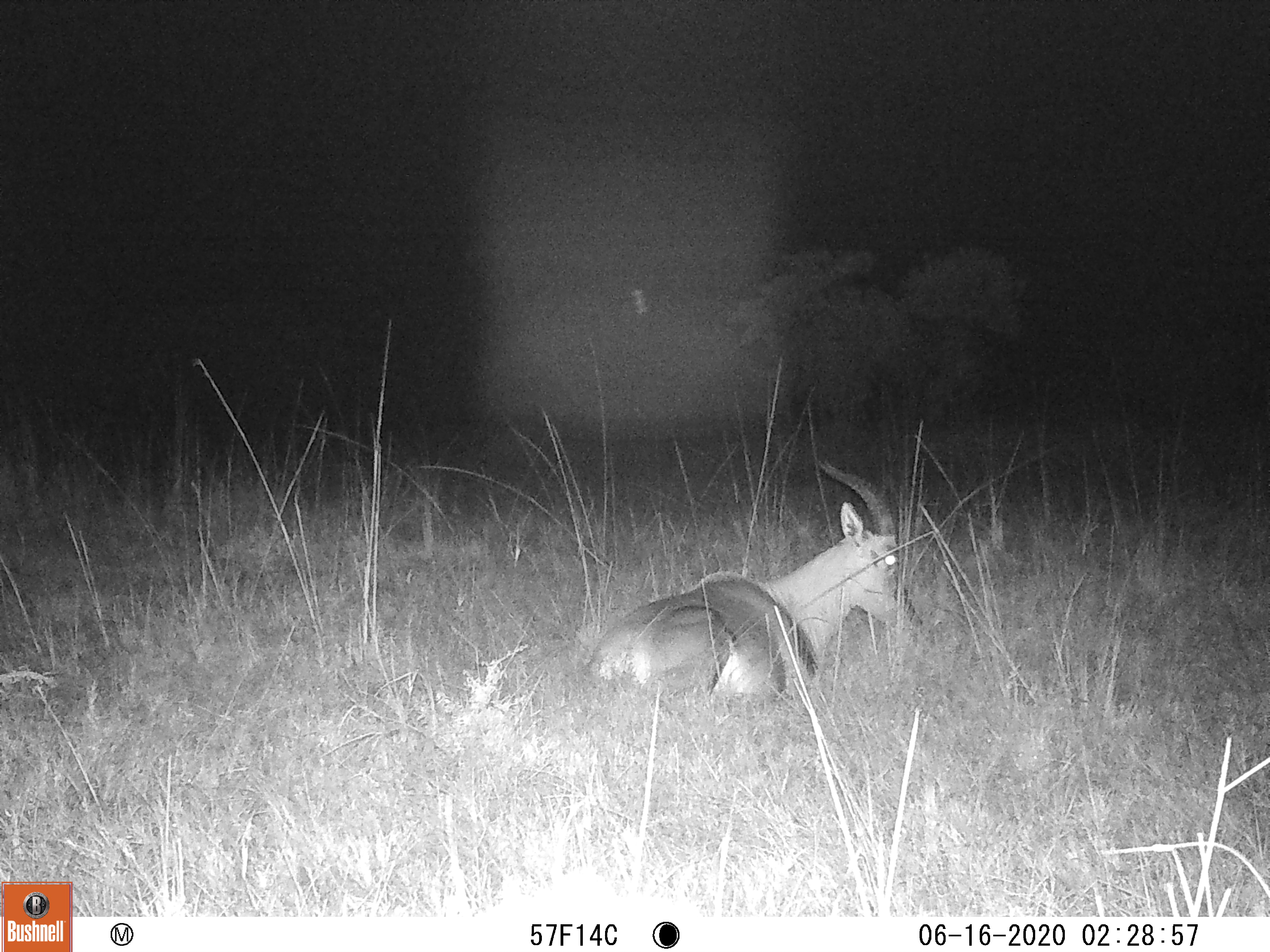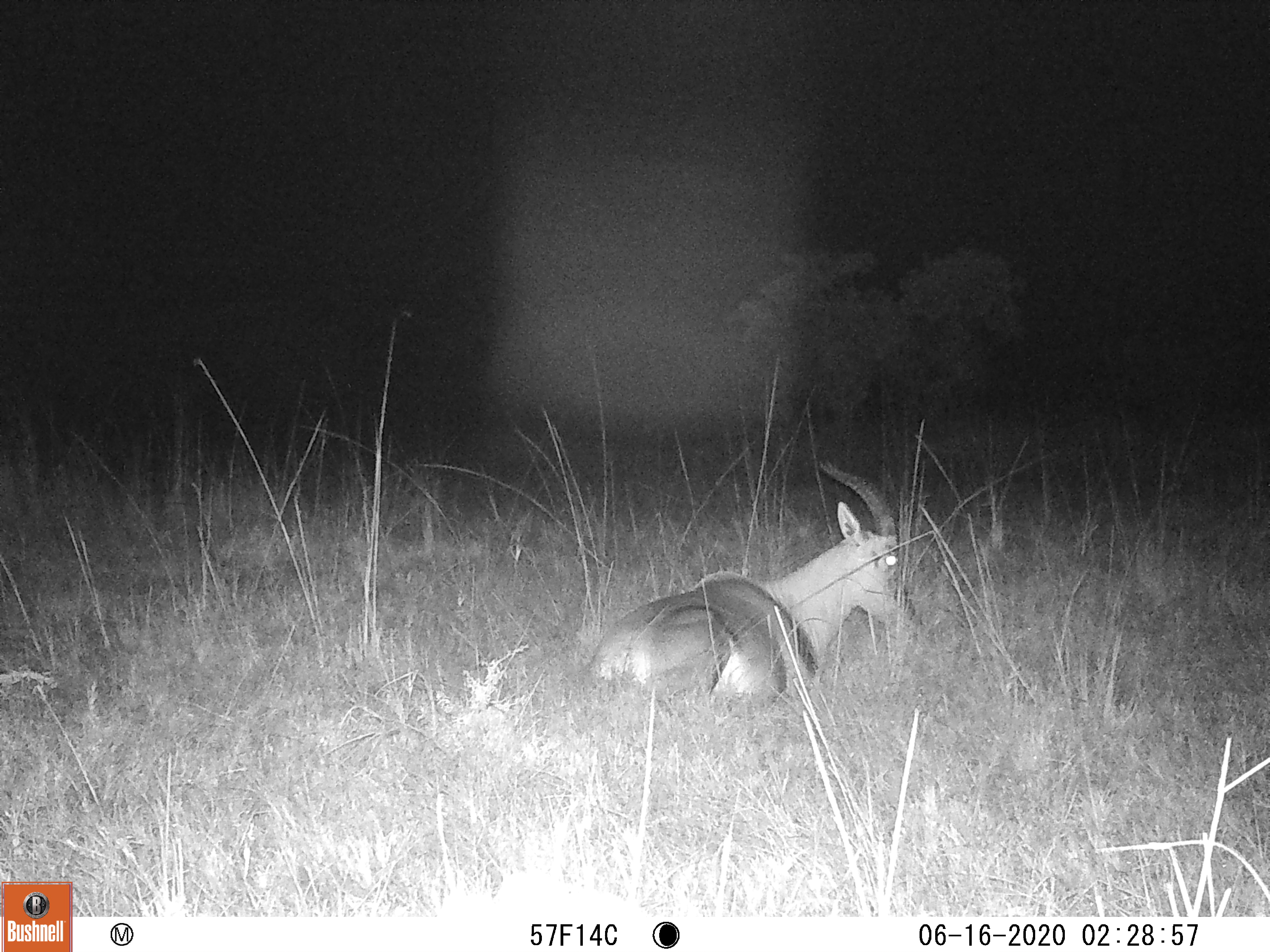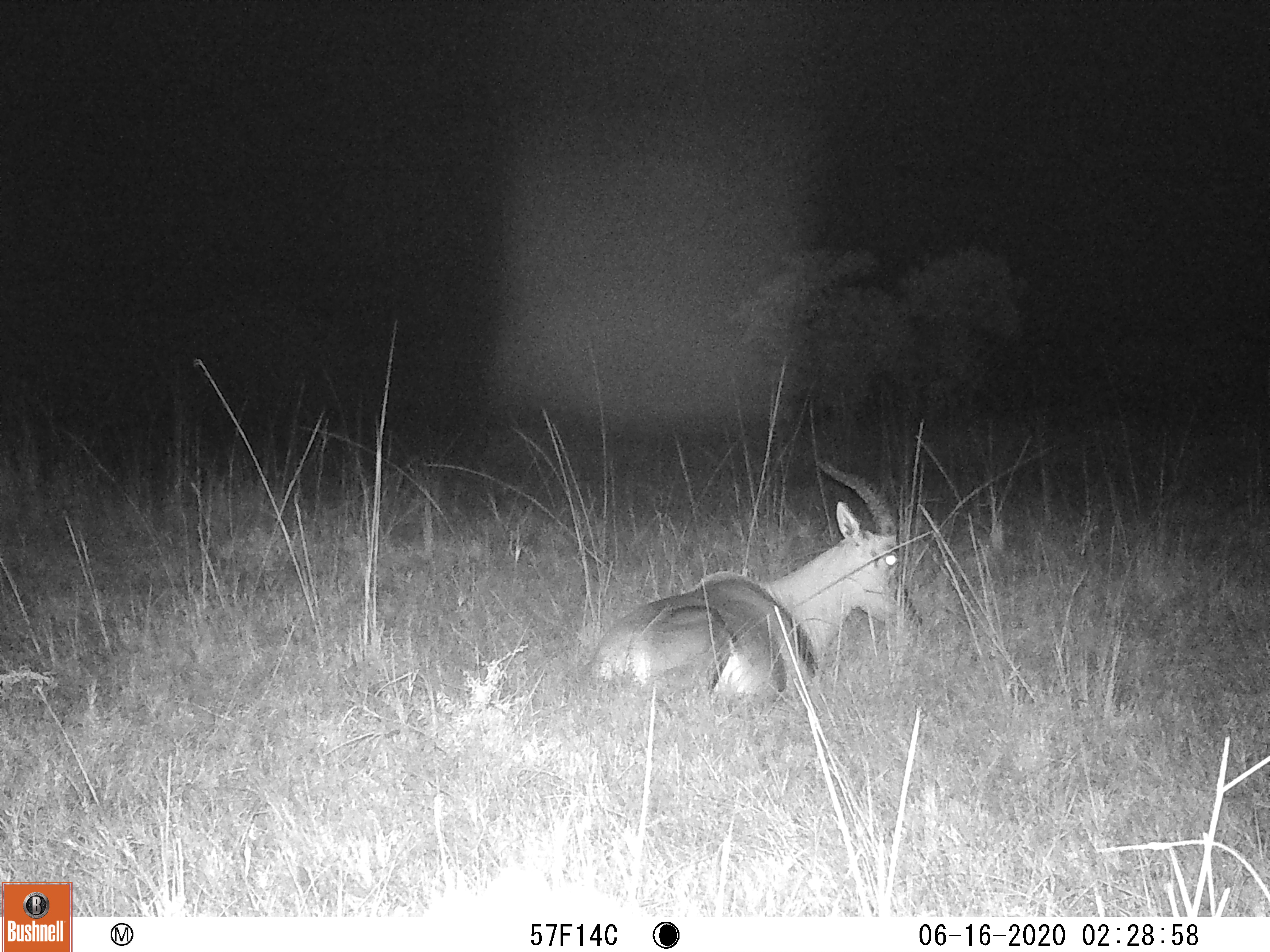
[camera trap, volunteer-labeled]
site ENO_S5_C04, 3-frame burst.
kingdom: Animalia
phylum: Chordata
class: Mammalia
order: Artiodactyla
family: Bovidae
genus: Damaliscus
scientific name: Damaliscus lunatus jimela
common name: topi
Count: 1.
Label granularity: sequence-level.